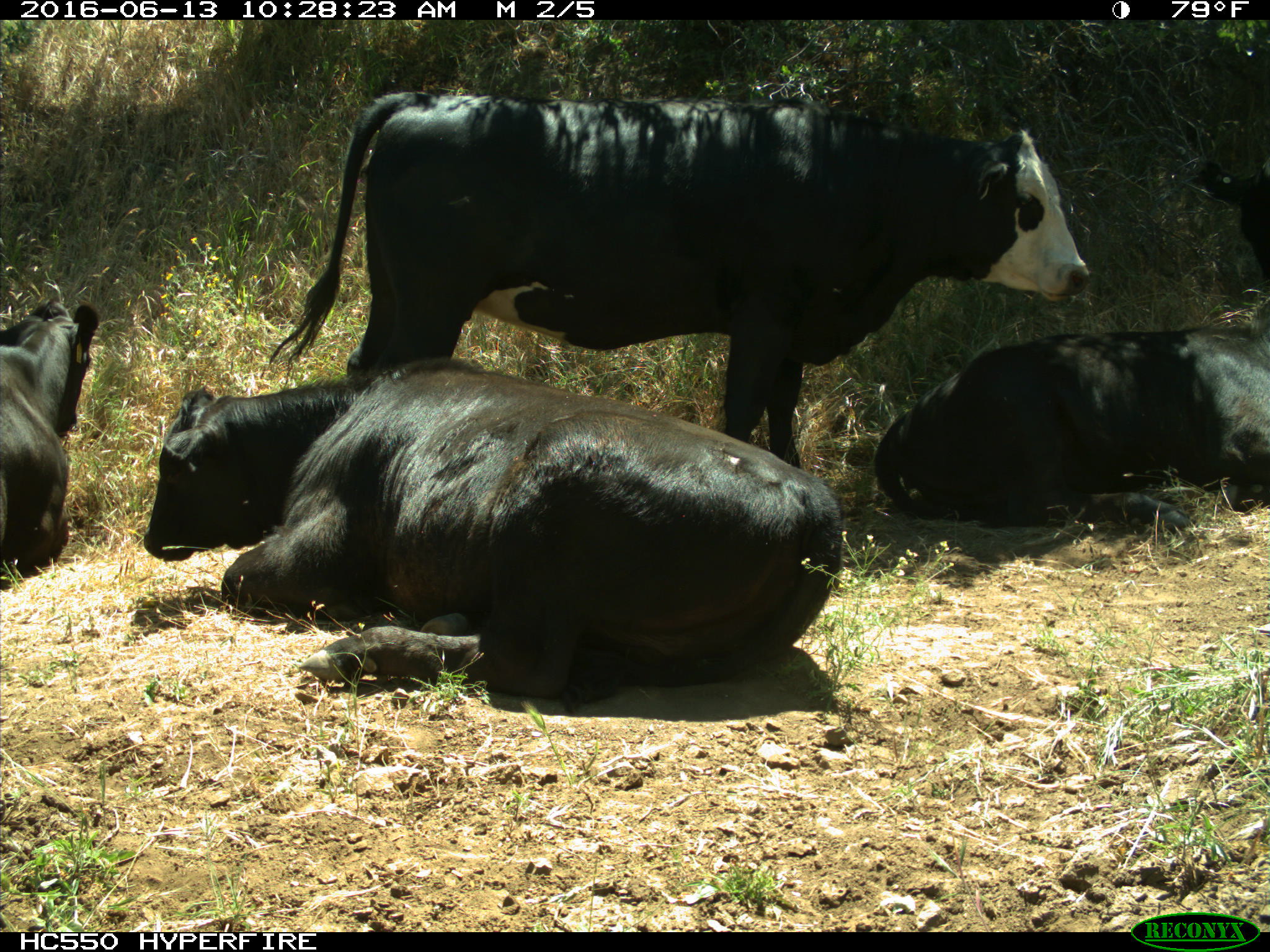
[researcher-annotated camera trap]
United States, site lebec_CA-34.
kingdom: Animalia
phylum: Chordata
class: Mammalia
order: Artiodactyla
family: Bovidae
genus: Bos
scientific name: Bos taurus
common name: domestic cow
Bos taurus (domestic cow).